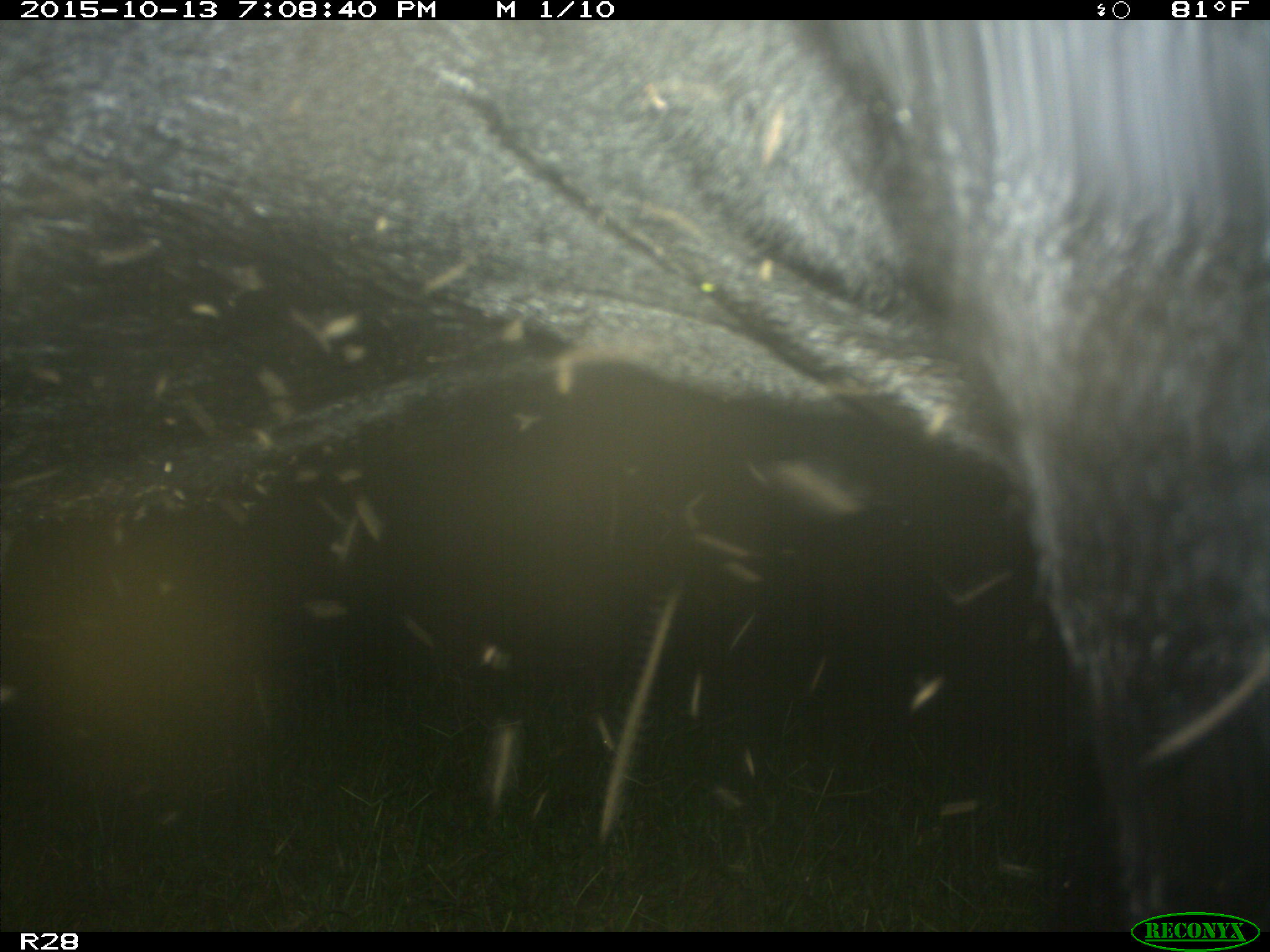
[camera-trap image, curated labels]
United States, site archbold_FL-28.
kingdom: Animalia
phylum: Chordata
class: Mammalia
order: Artiodactyla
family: Bovidae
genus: Bos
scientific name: Bos taurus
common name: domestic cow